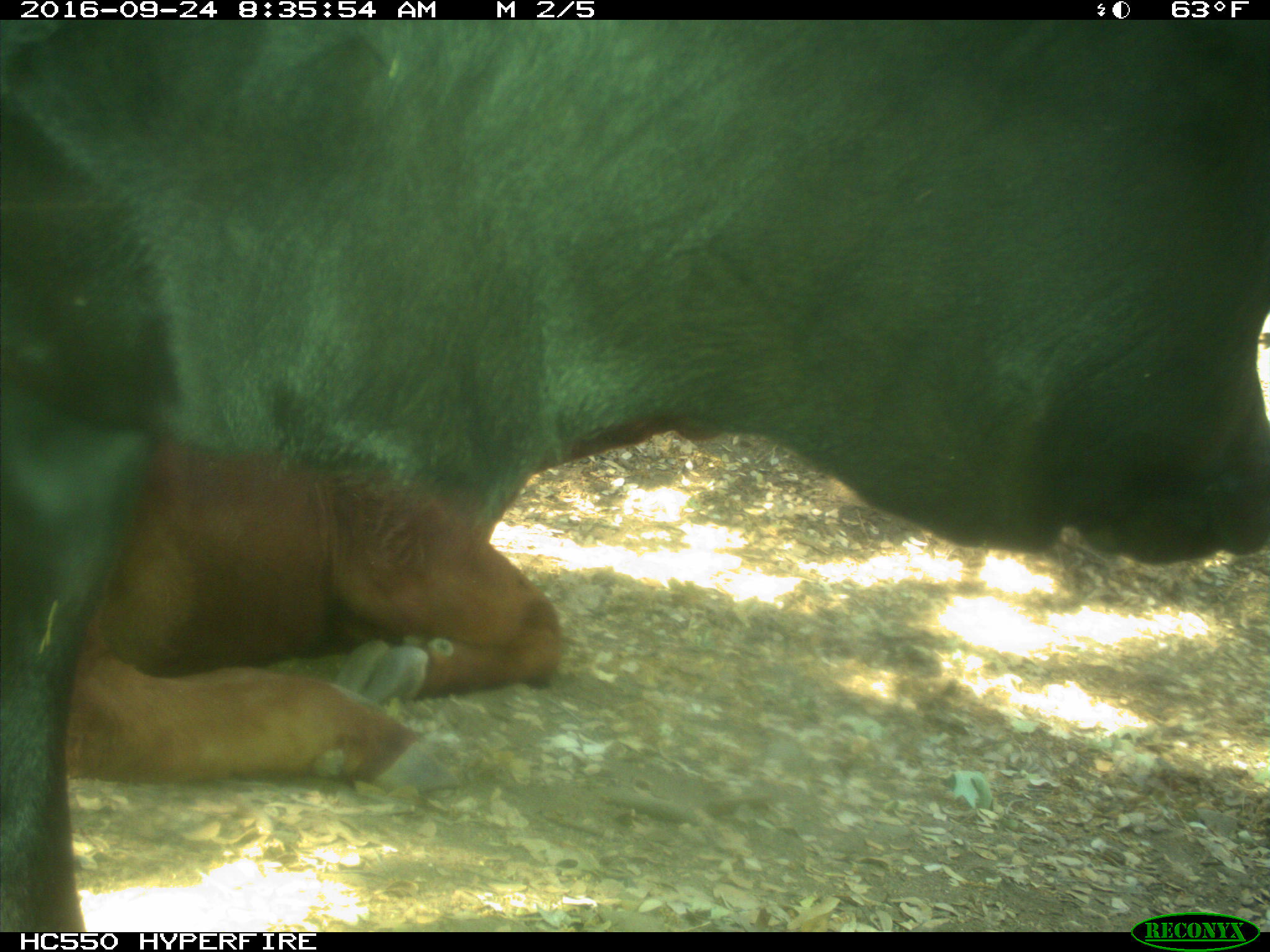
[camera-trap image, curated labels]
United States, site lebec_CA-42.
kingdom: Animalia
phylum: Chordata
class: Mammalia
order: Artiodactyla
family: Bovidae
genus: Bos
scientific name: Bos taurus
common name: domestic cow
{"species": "Bos taurus (domestic cow)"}